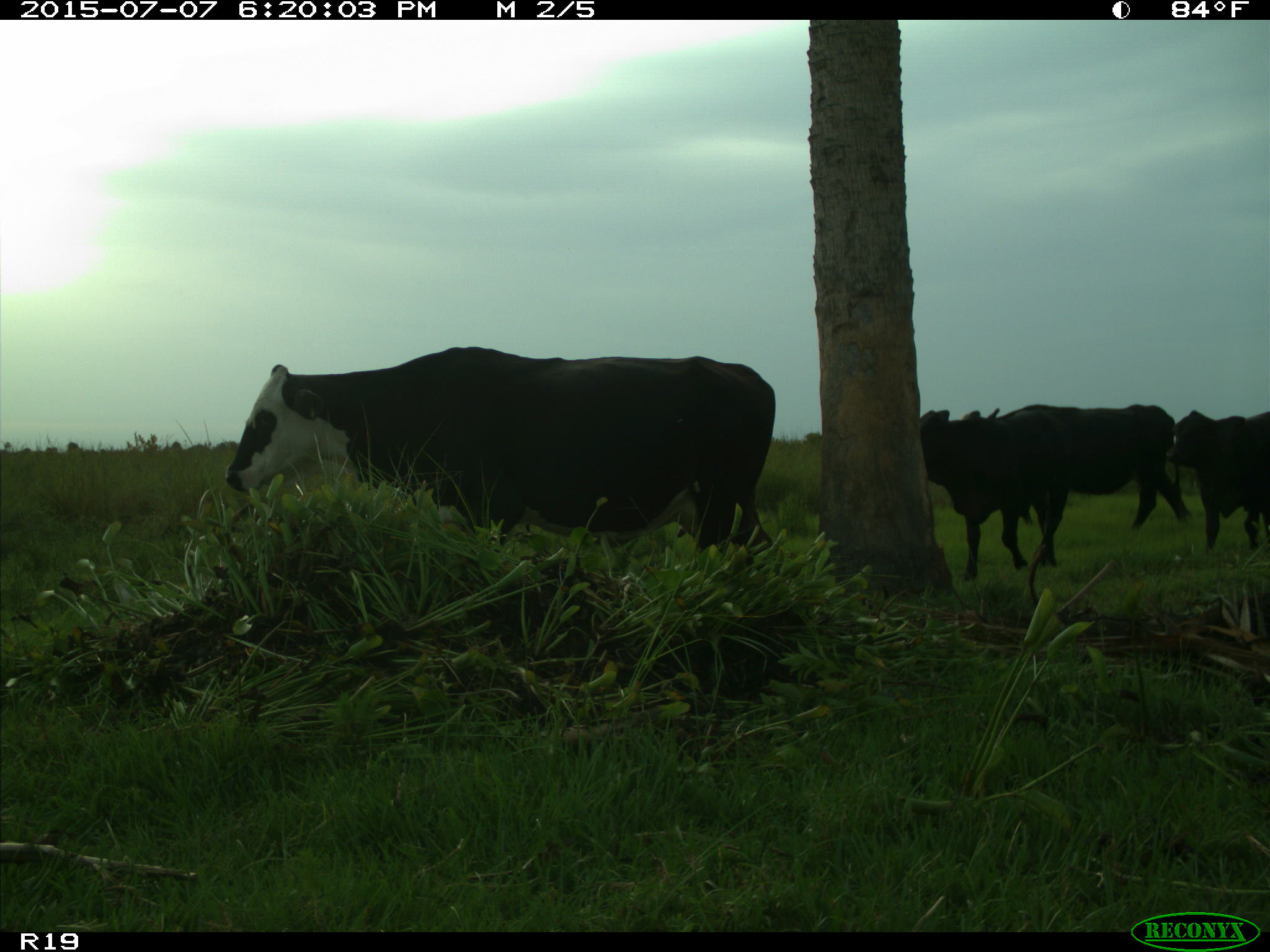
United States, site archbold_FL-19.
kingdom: Animalia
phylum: Chordata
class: Mammalia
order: Artiodactyla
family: Bovidae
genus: Bos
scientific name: Bos taurus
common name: domestic cow